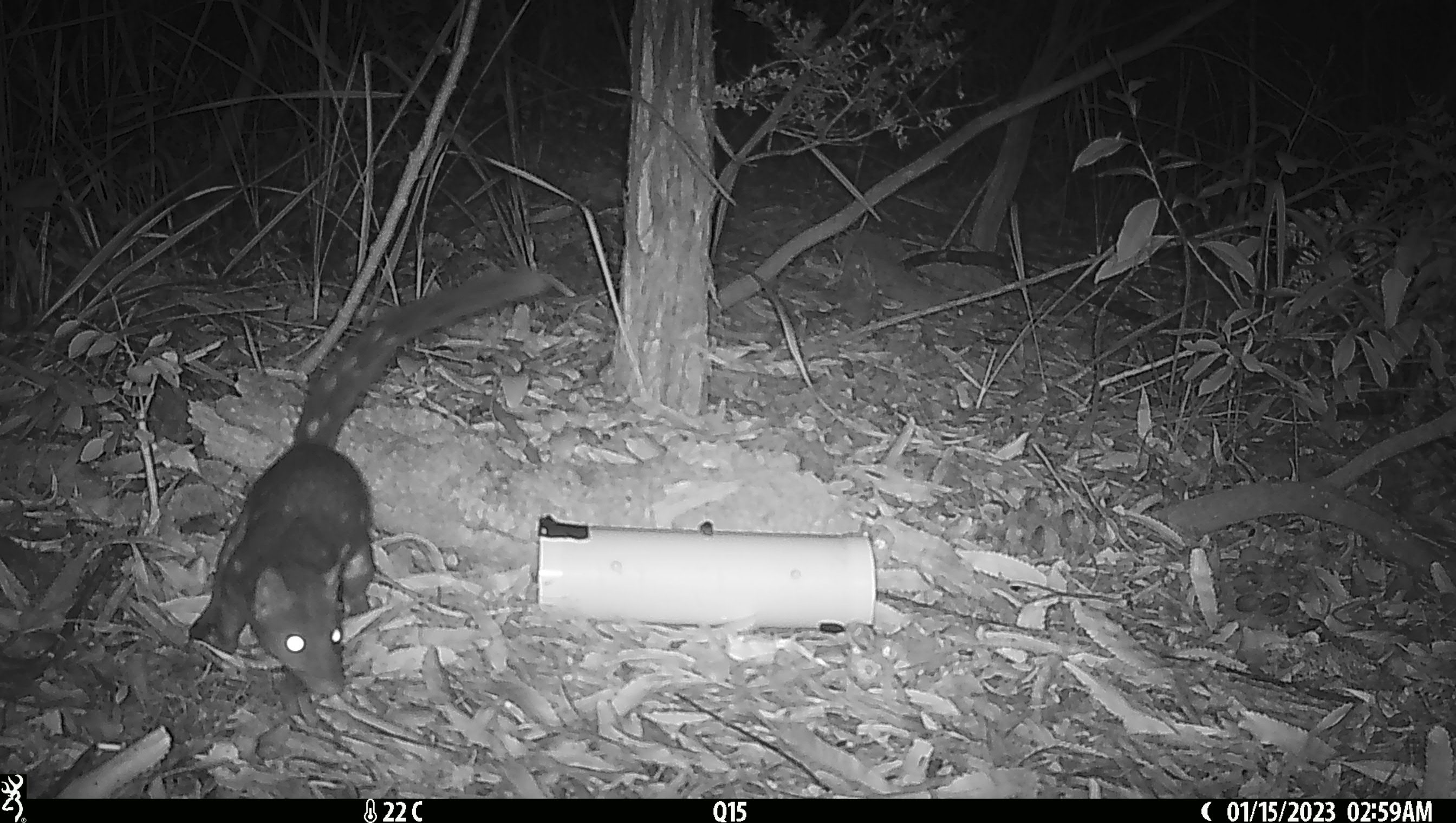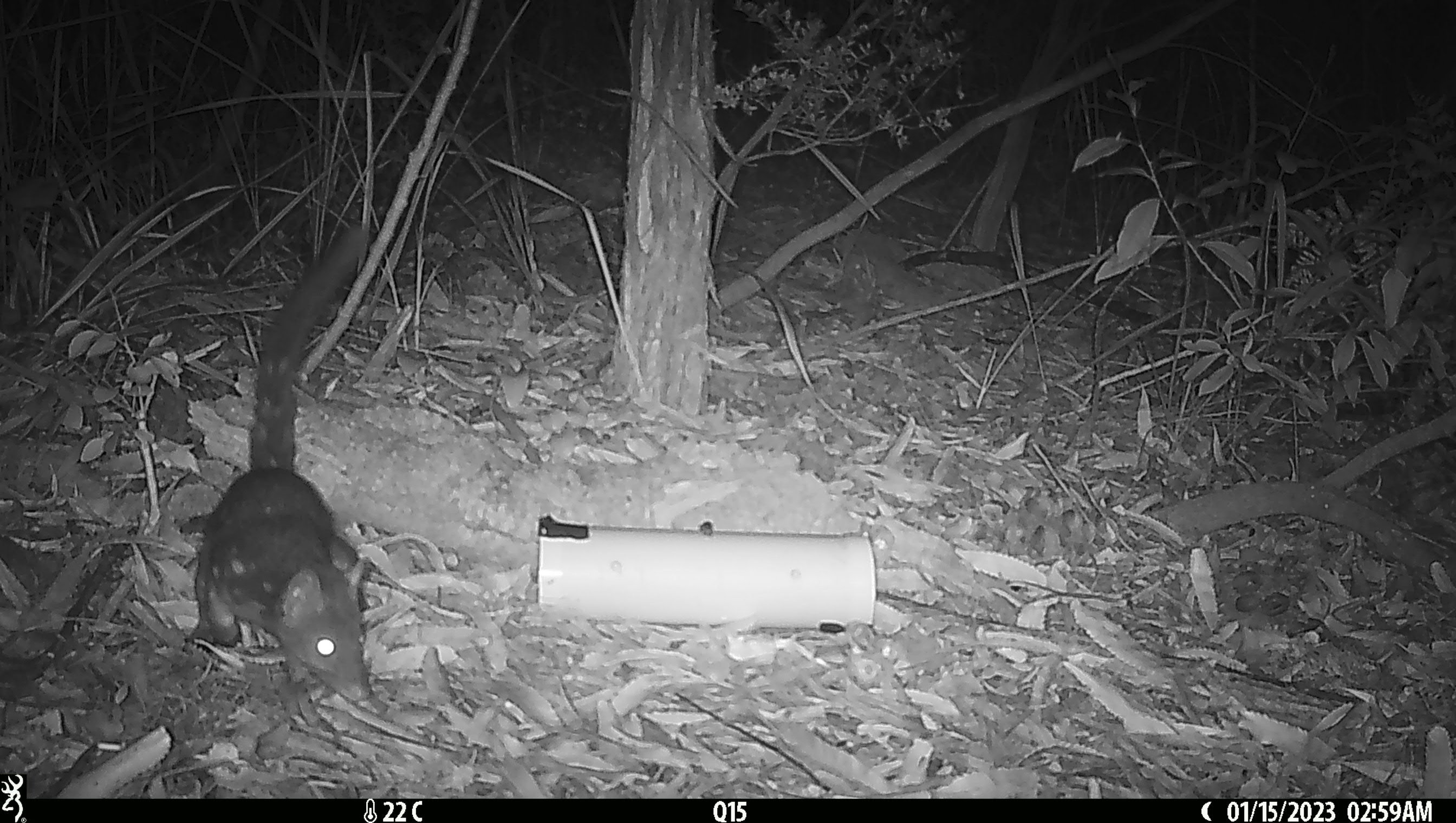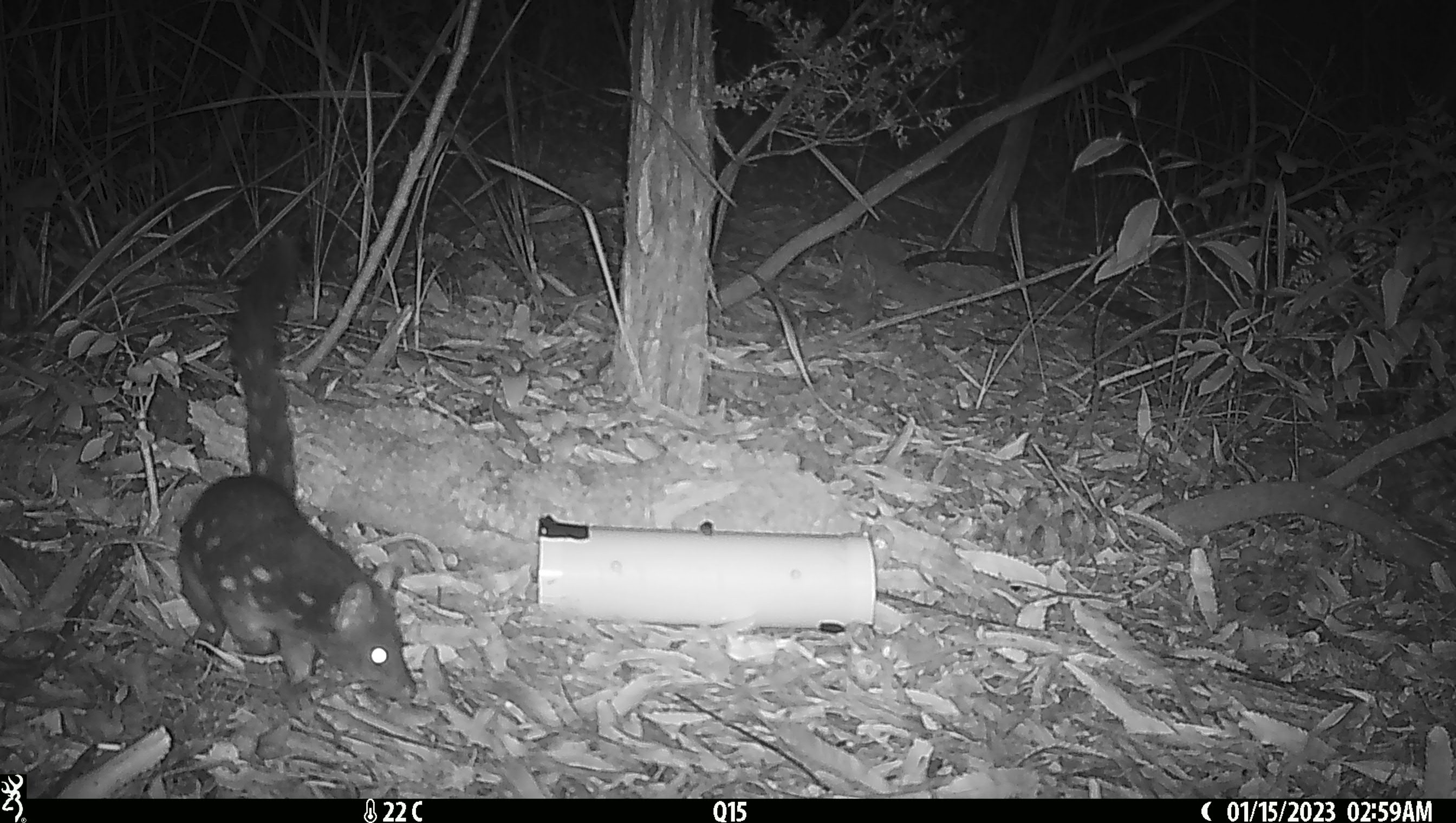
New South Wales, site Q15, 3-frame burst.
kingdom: Animalia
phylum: Chordata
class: Mammalia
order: Dasyuromorphia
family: Dasyuridae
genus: Dasyurus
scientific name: Dasyurus maculatus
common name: spotted-tailed quoll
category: quoll